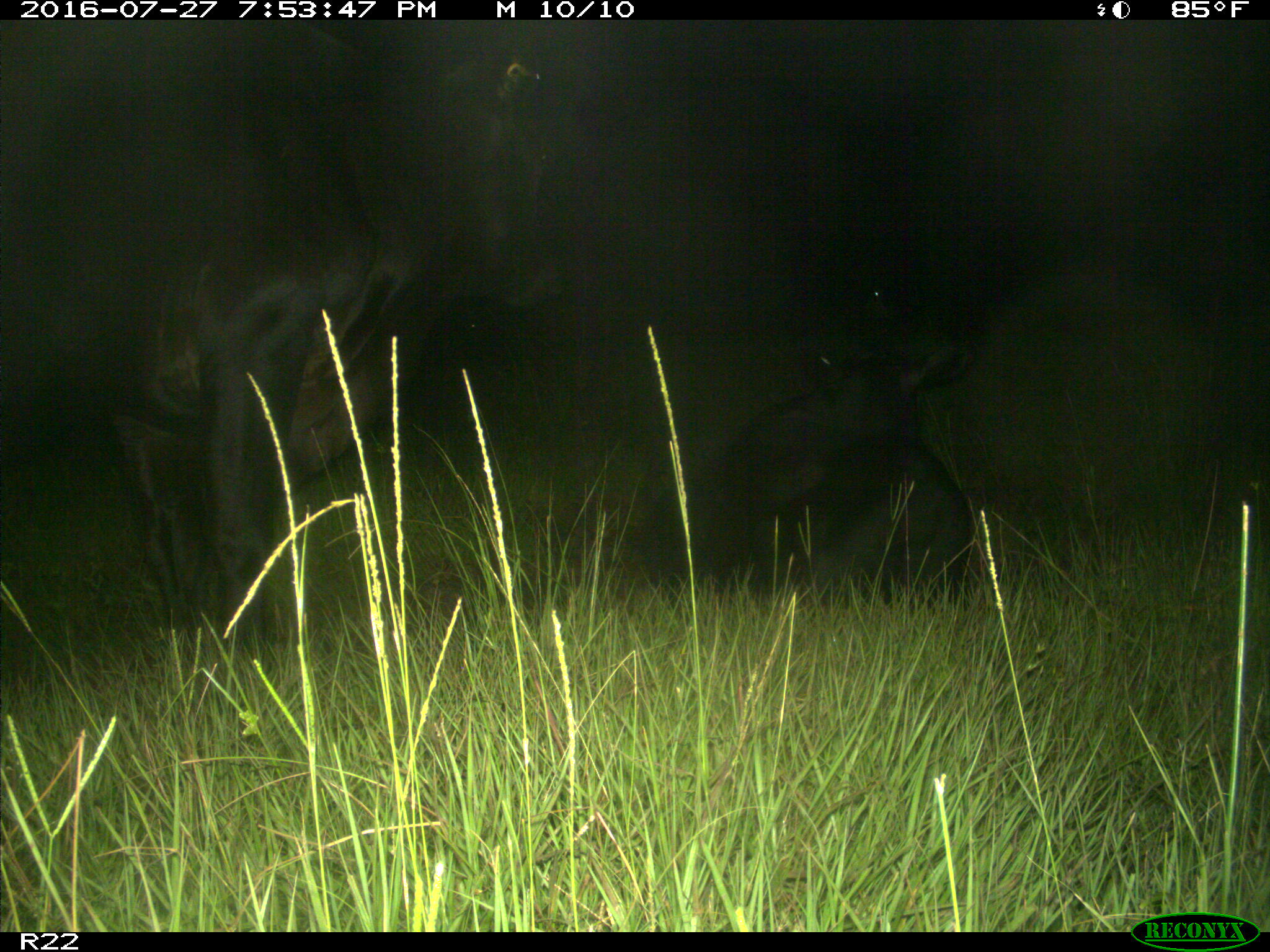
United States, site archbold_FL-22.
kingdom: Animalia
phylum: Chordata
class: Mammalia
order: Artiodactyla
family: Bovidae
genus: Bos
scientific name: Bos taurus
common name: domestic cow